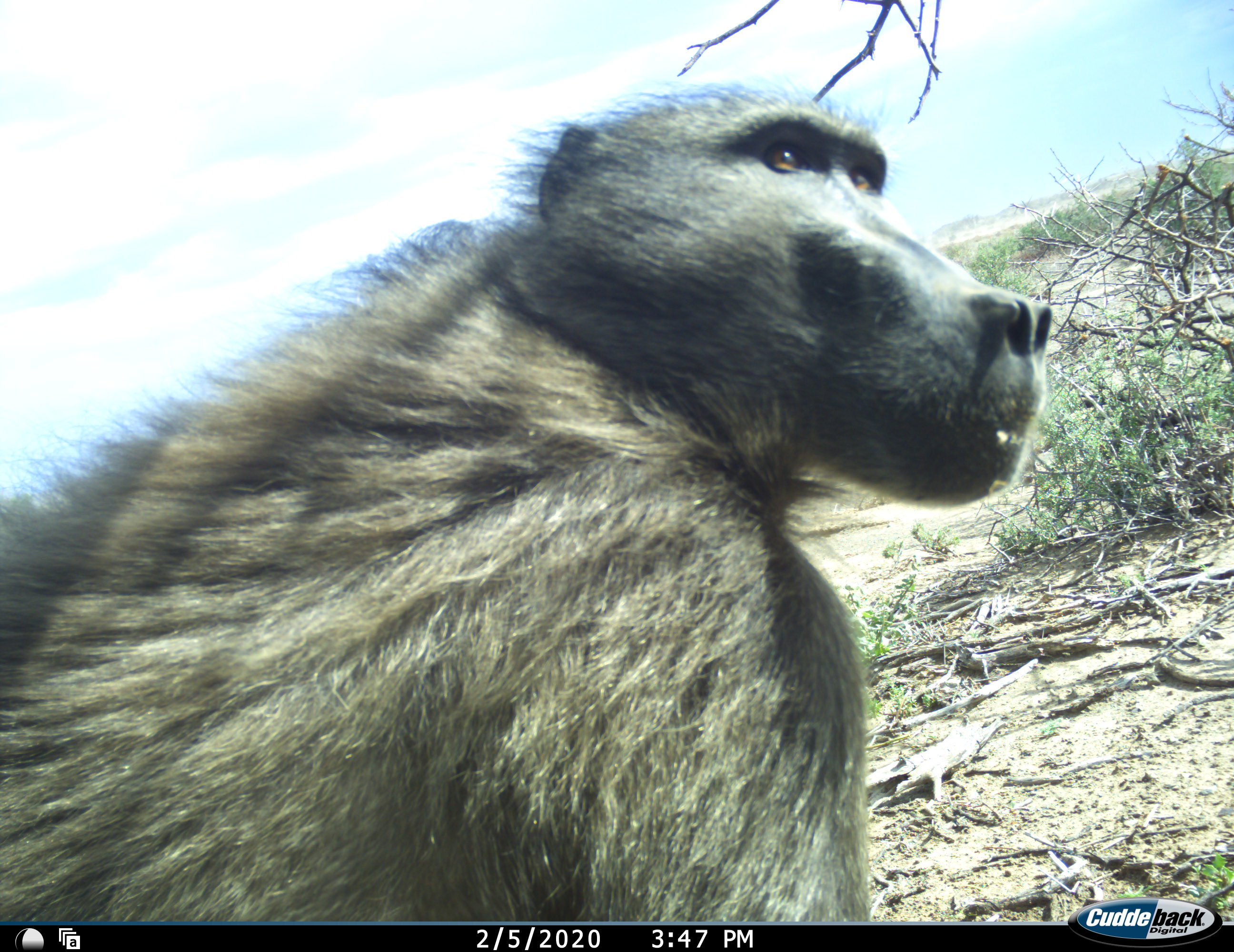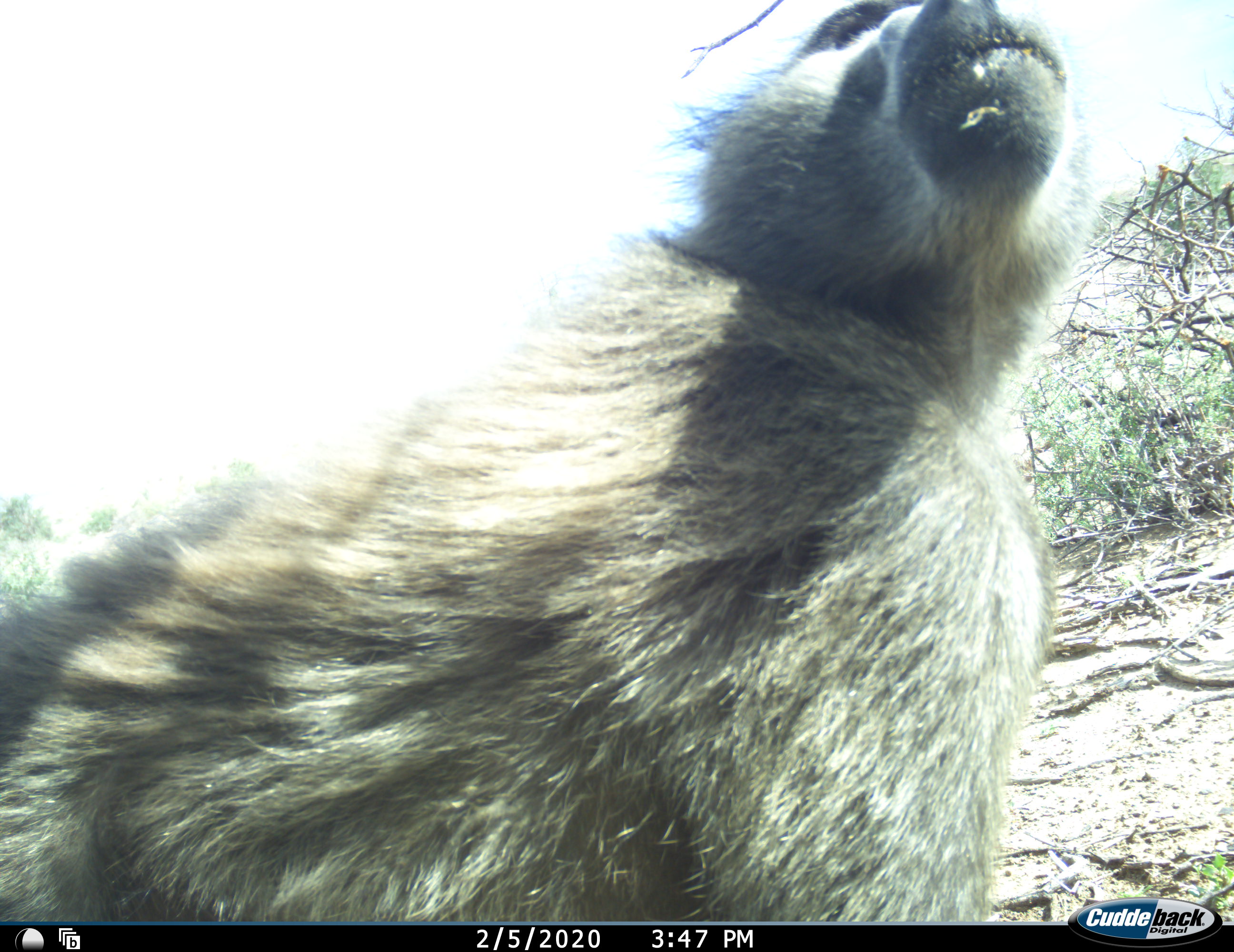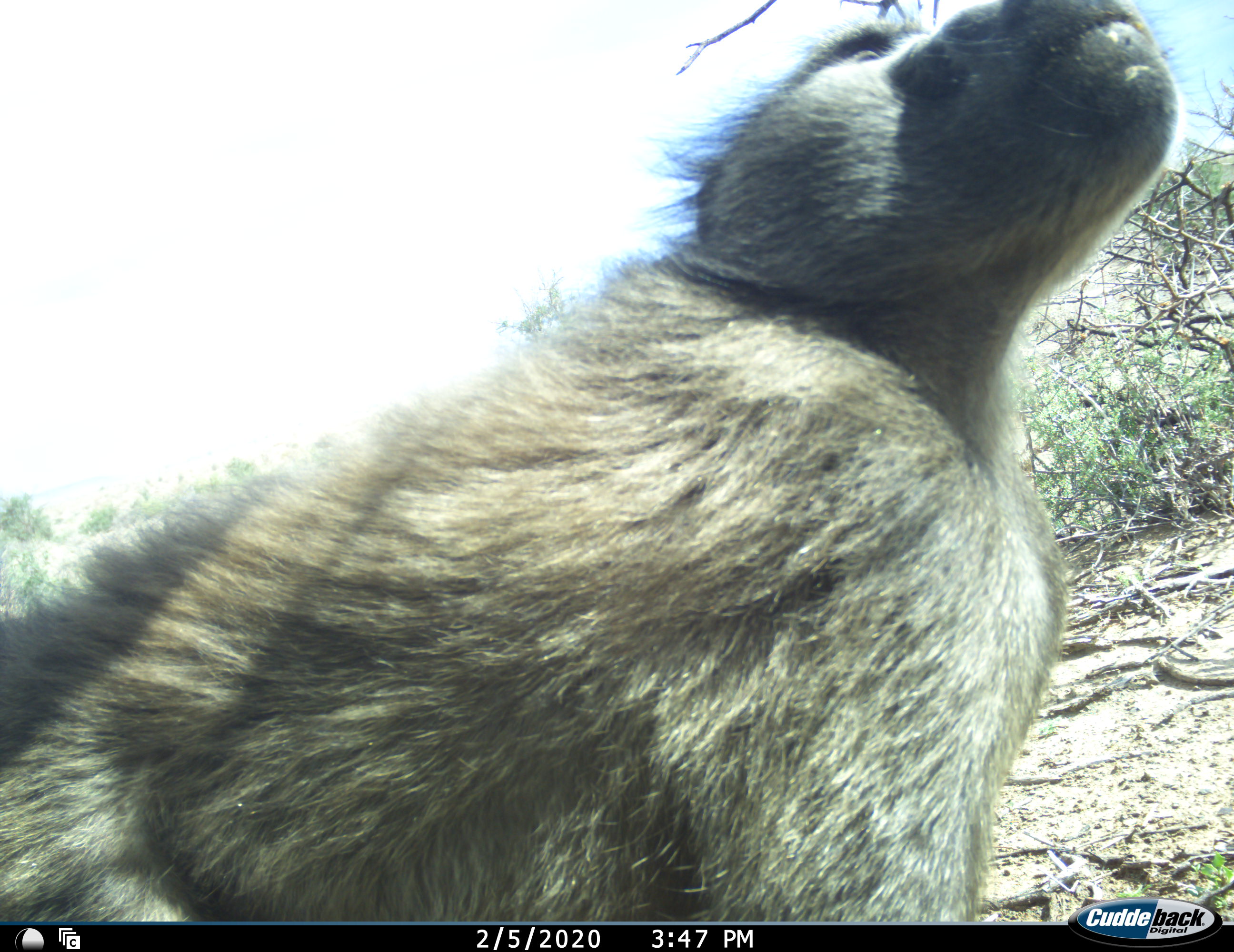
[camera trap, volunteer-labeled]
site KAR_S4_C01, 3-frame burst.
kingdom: Animalia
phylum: Chordata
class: Mammalia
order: Primates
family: Cercopithecidae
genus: Papio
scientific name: Papio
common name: baboon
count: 1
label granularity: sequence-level